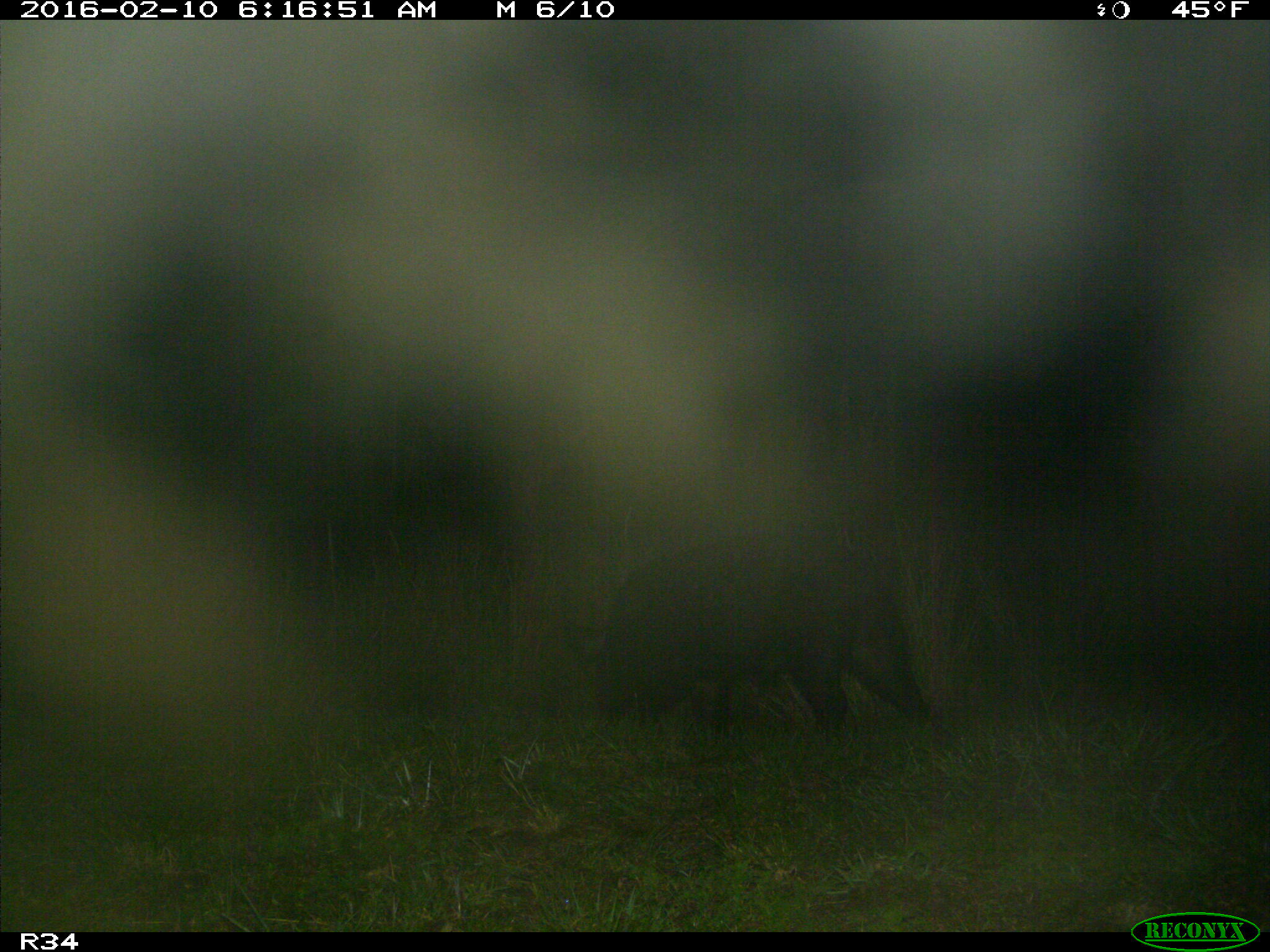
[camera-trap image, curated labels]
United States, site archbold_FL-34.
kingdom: Animalia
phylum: Chordata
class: Mammalia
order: Artiodactyla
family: Suidae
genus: Sus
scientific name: Sus scrofa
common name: wild boar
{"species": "Sus scrofa (wild boar)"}